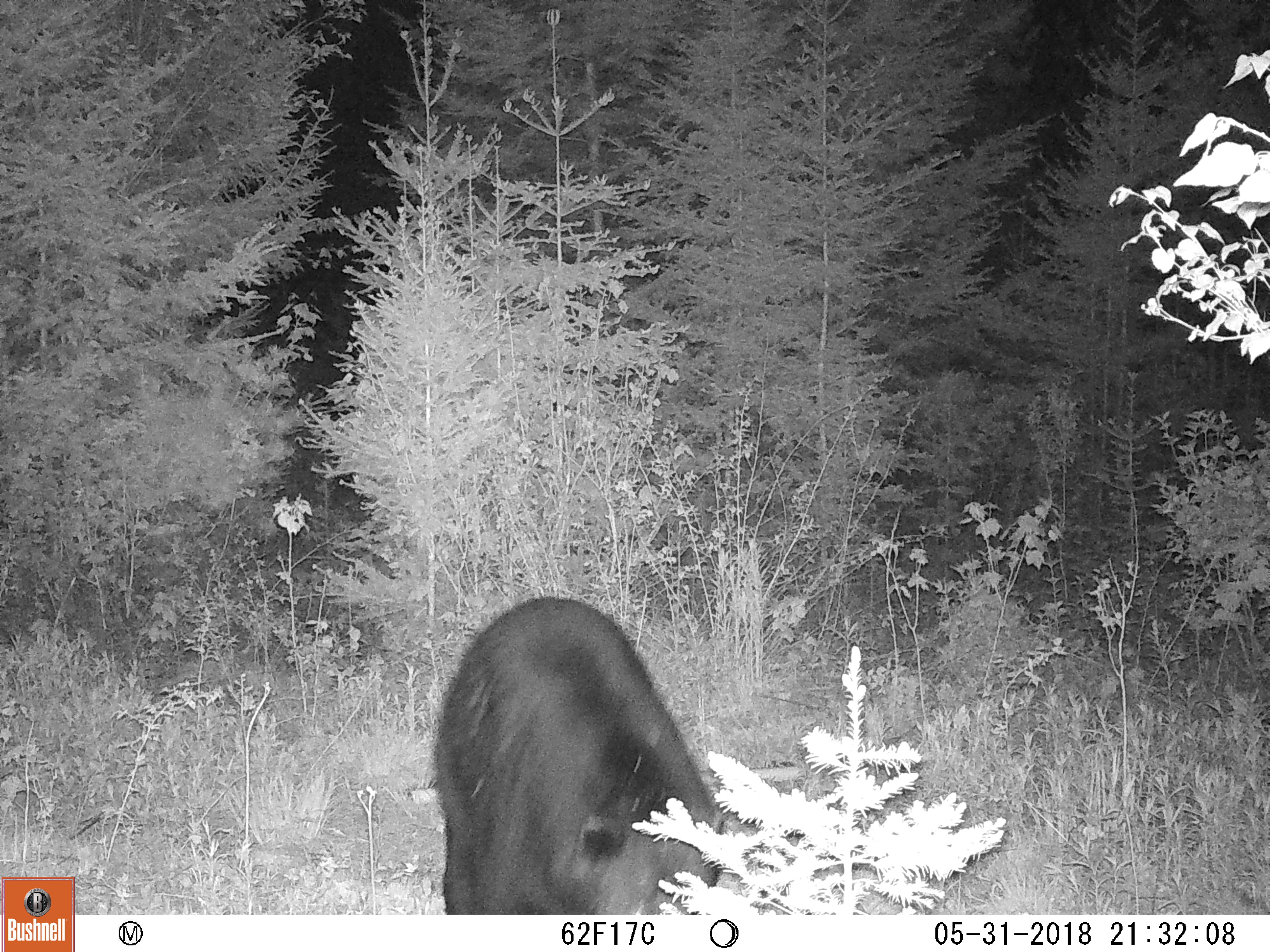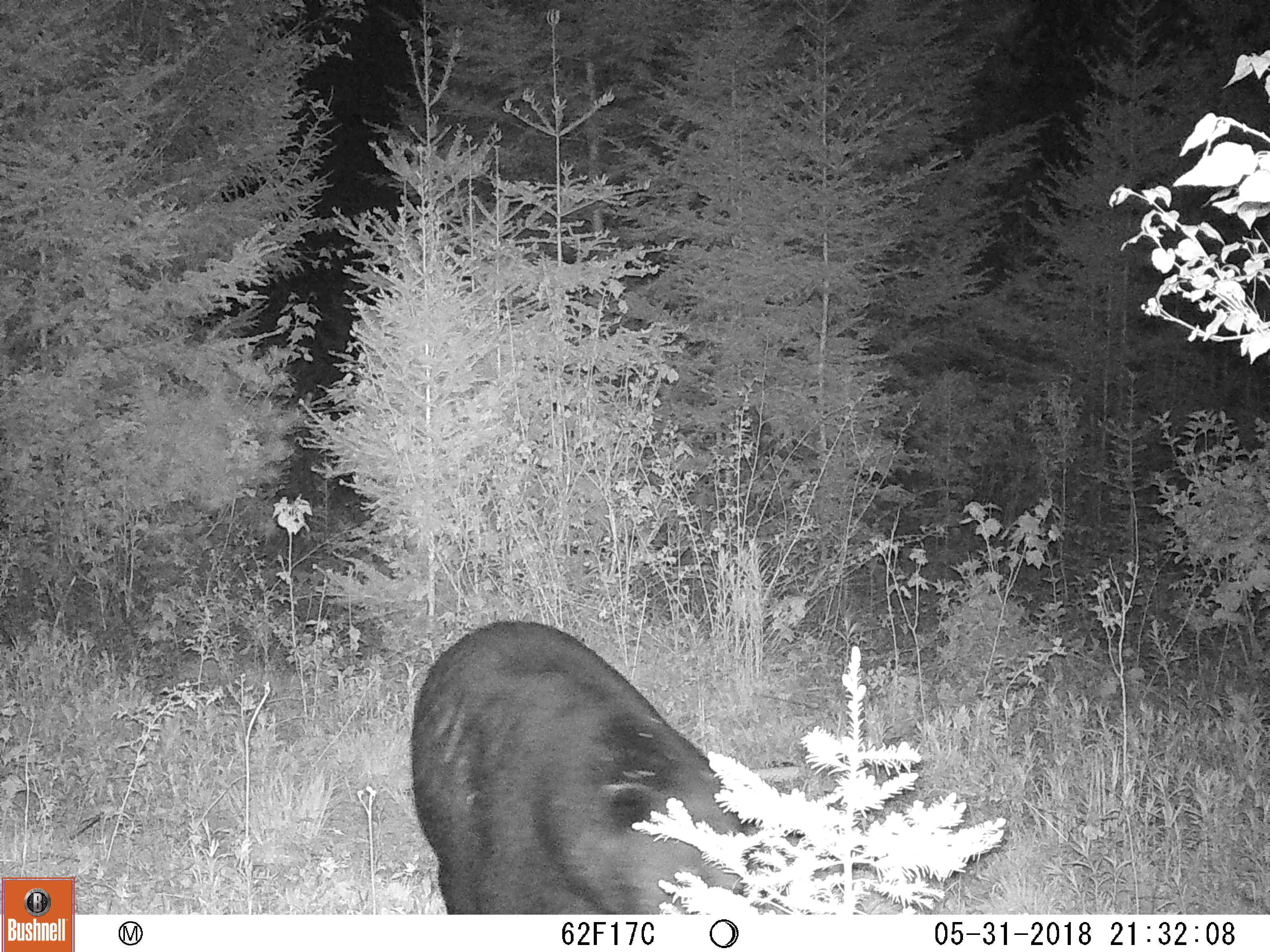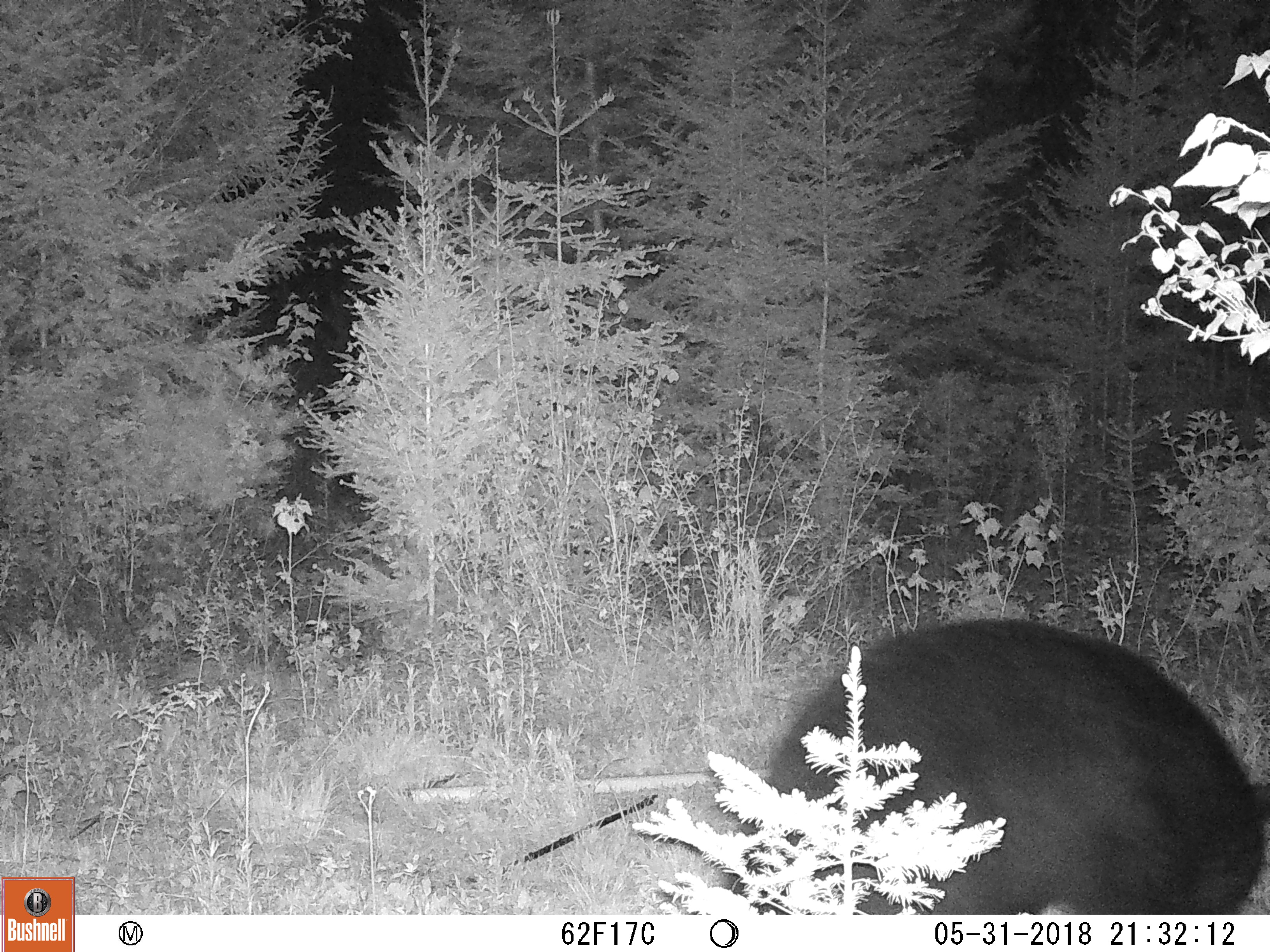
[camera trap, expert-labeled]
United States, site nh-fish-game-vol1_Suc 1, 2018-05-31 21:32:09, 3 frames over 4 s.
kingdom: Animalia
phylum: Chordata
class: Mammalia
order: Carnivora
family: Ursidae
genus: Ursus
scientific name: Ursus americanus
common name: black bear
Black bear (Ursus americanus).